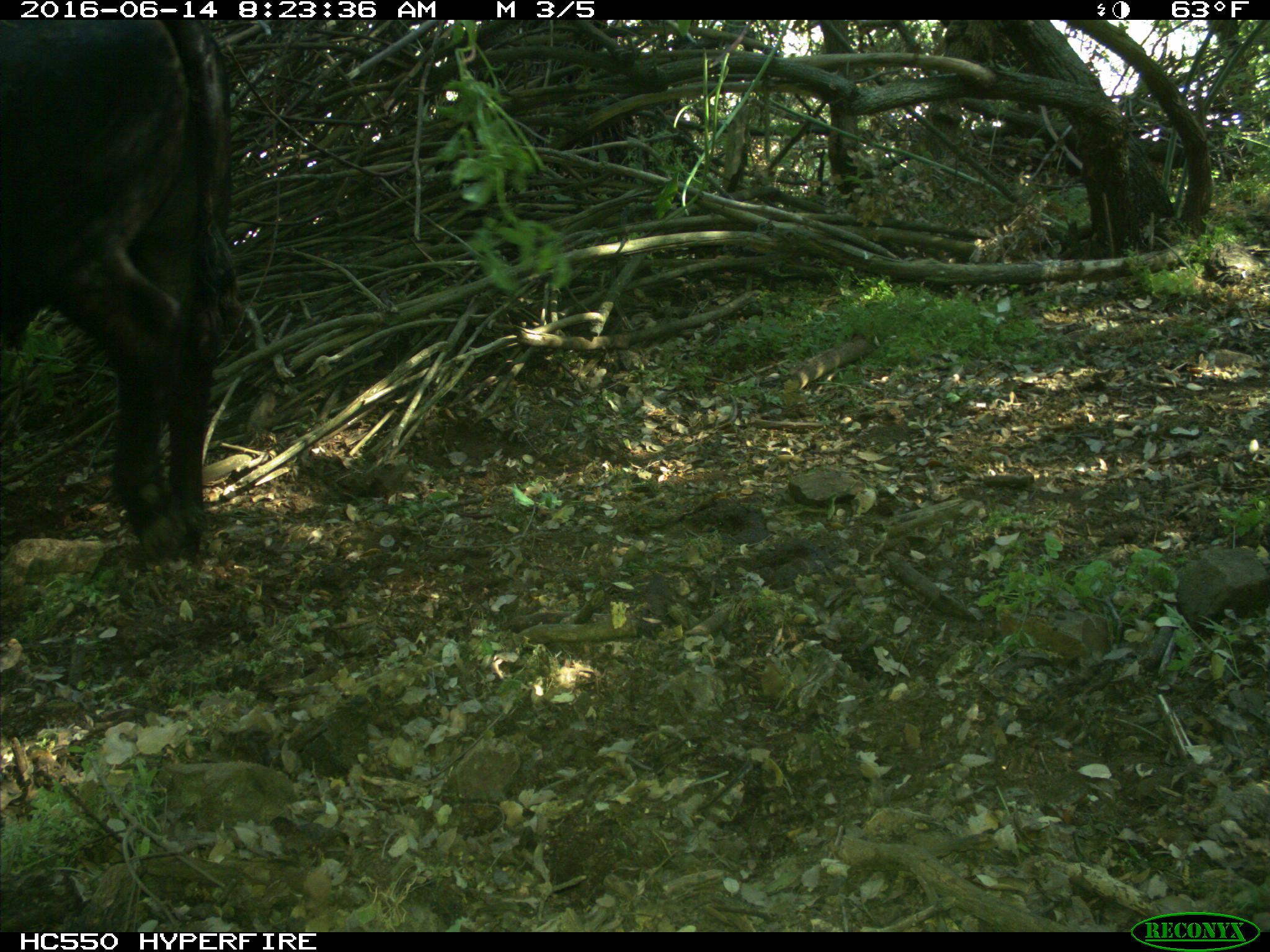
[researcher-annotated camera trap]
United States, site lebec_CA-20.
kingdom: Animalia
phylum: Chordata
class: Mammalia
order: Artiodactyla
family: Bovidae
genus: Bos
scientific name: Bos taurus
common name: domestic cow